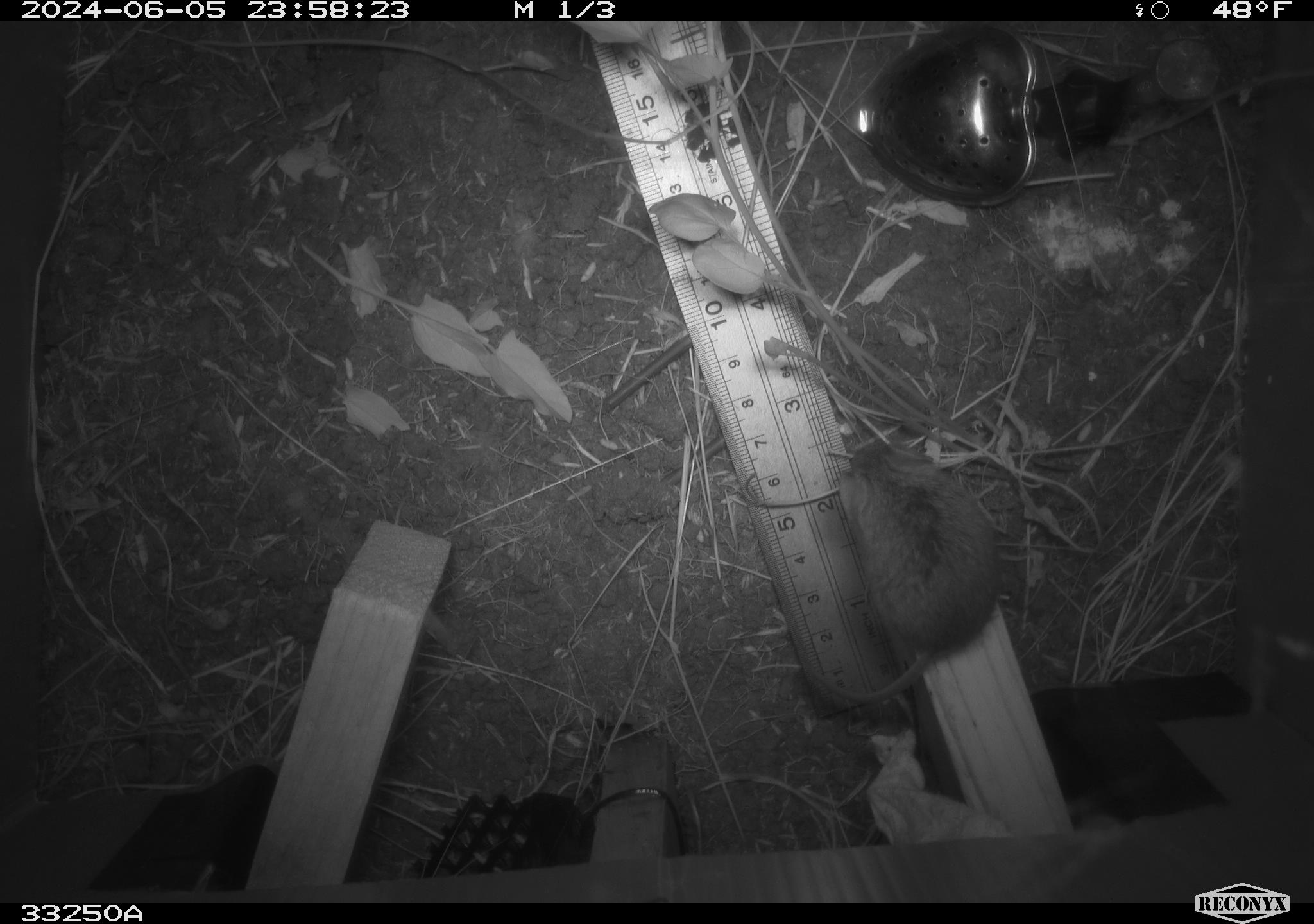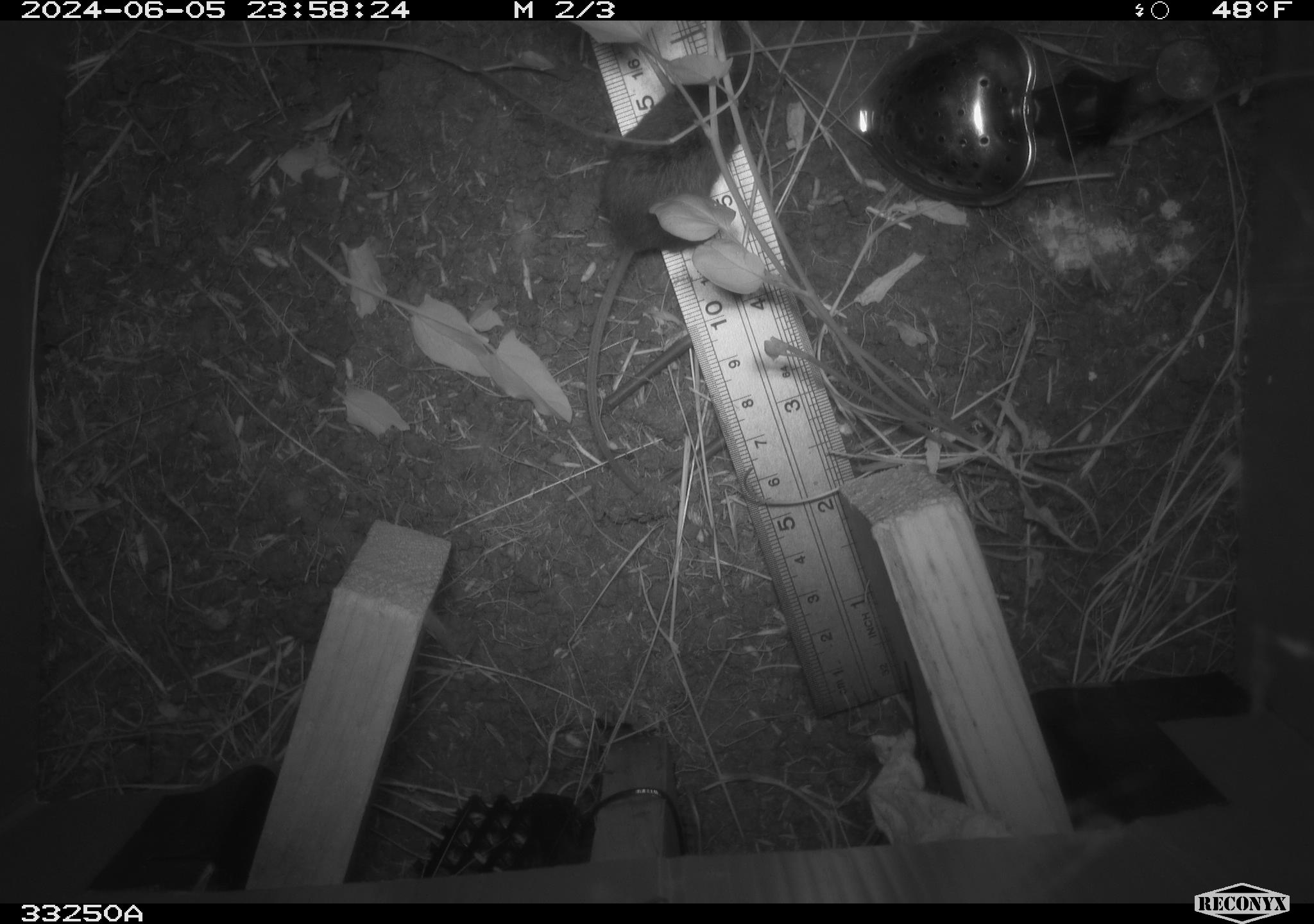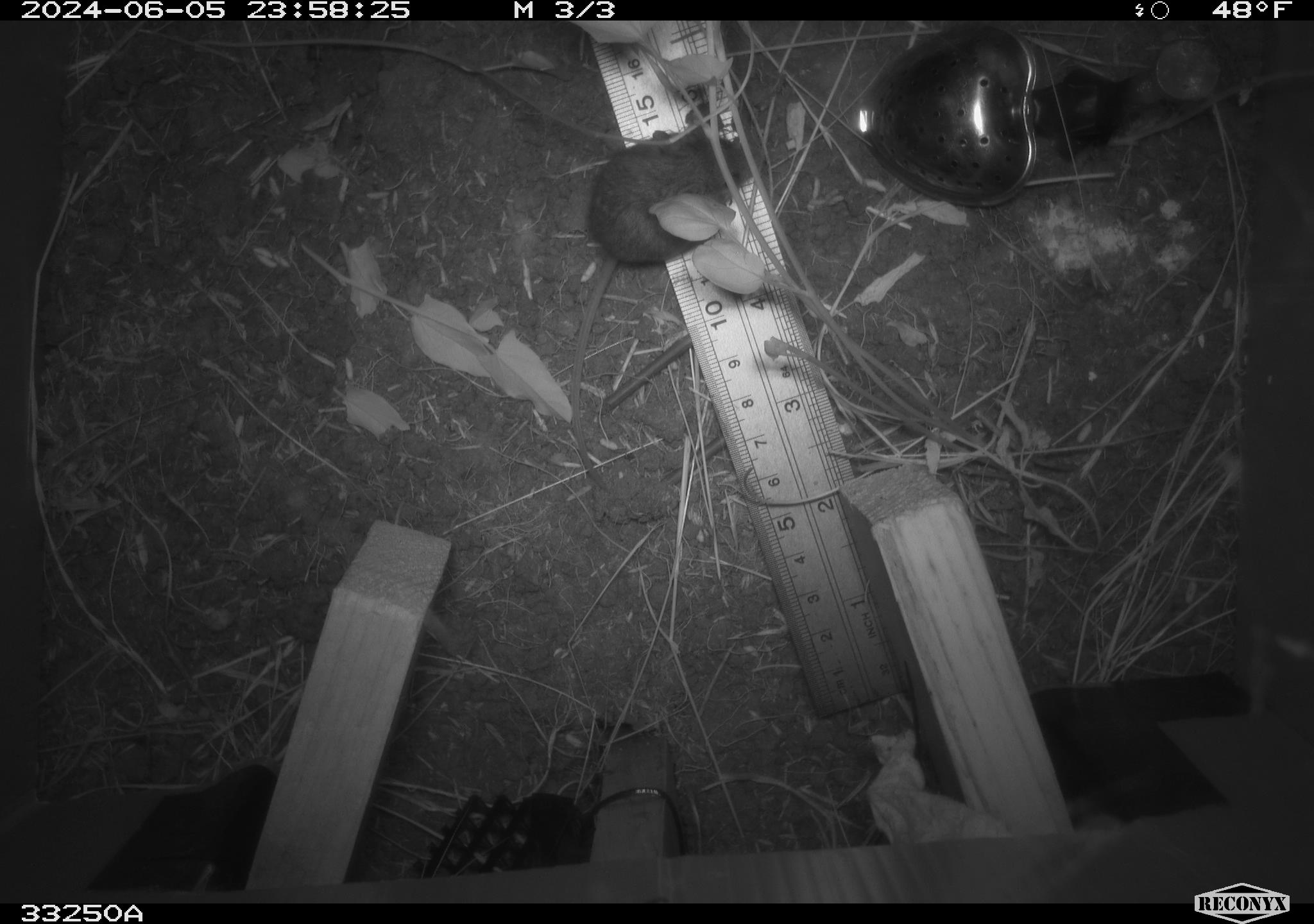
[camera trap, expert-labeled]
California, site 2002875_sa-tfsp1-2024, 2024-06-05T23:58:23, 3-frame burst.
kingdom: Animalia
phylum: Chordata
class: Mammalia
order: Rodentia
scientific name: Rodentia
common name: mouse species